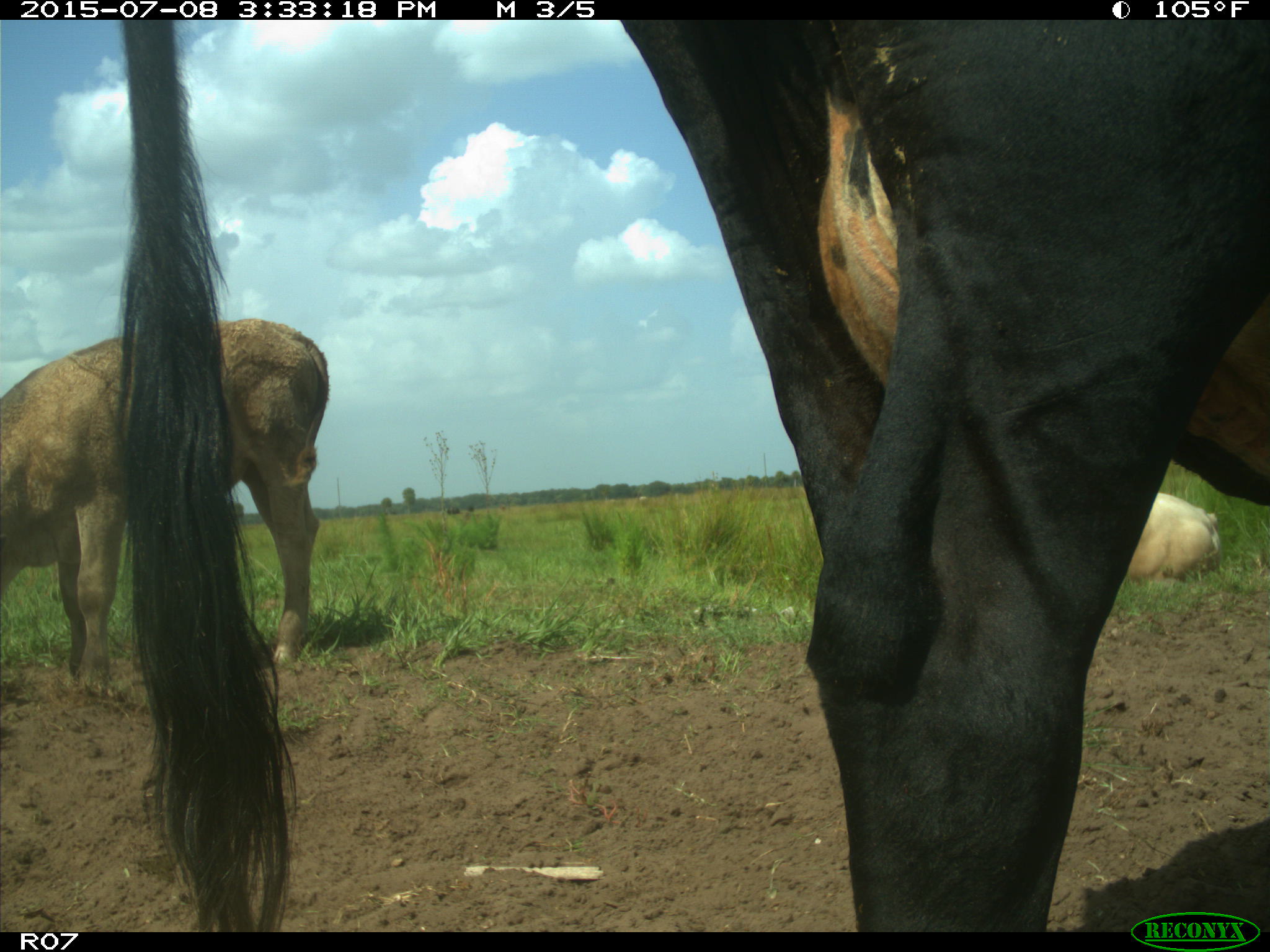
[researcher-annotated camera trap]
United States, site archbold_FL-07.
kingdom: Animalia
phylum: Chordata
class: Mammalia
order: Artiodactyla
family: Bovidae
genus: Bos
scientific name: Bos taurus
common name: domestic cow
Bos taurus (domestic cow).